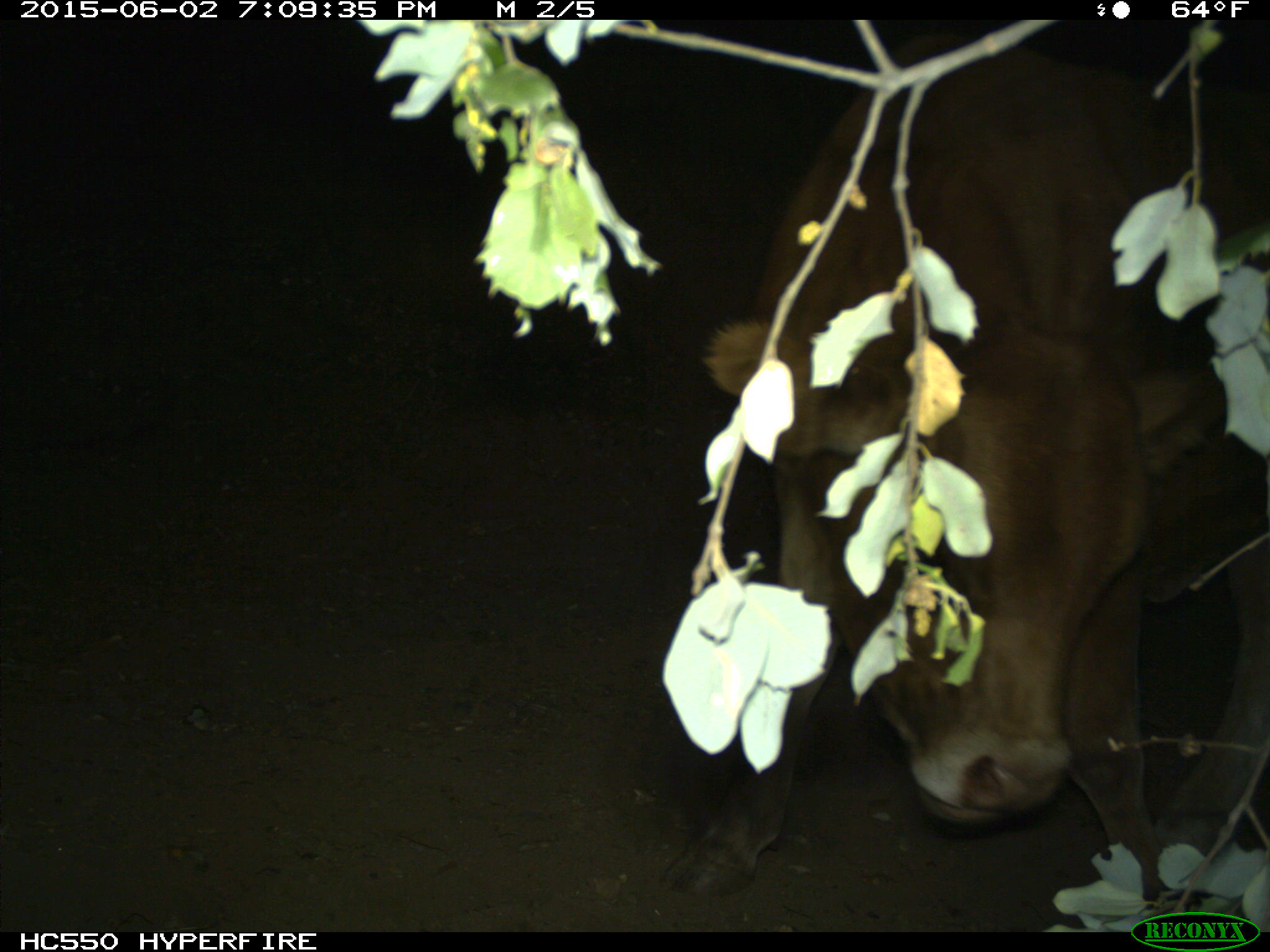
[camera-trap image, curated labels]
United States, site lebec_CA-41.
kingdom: Animalia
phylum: Chordata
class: Mammalia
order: Artiodactyla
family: Bovidae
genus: Bos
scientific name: Bos taurus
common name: domestic cow